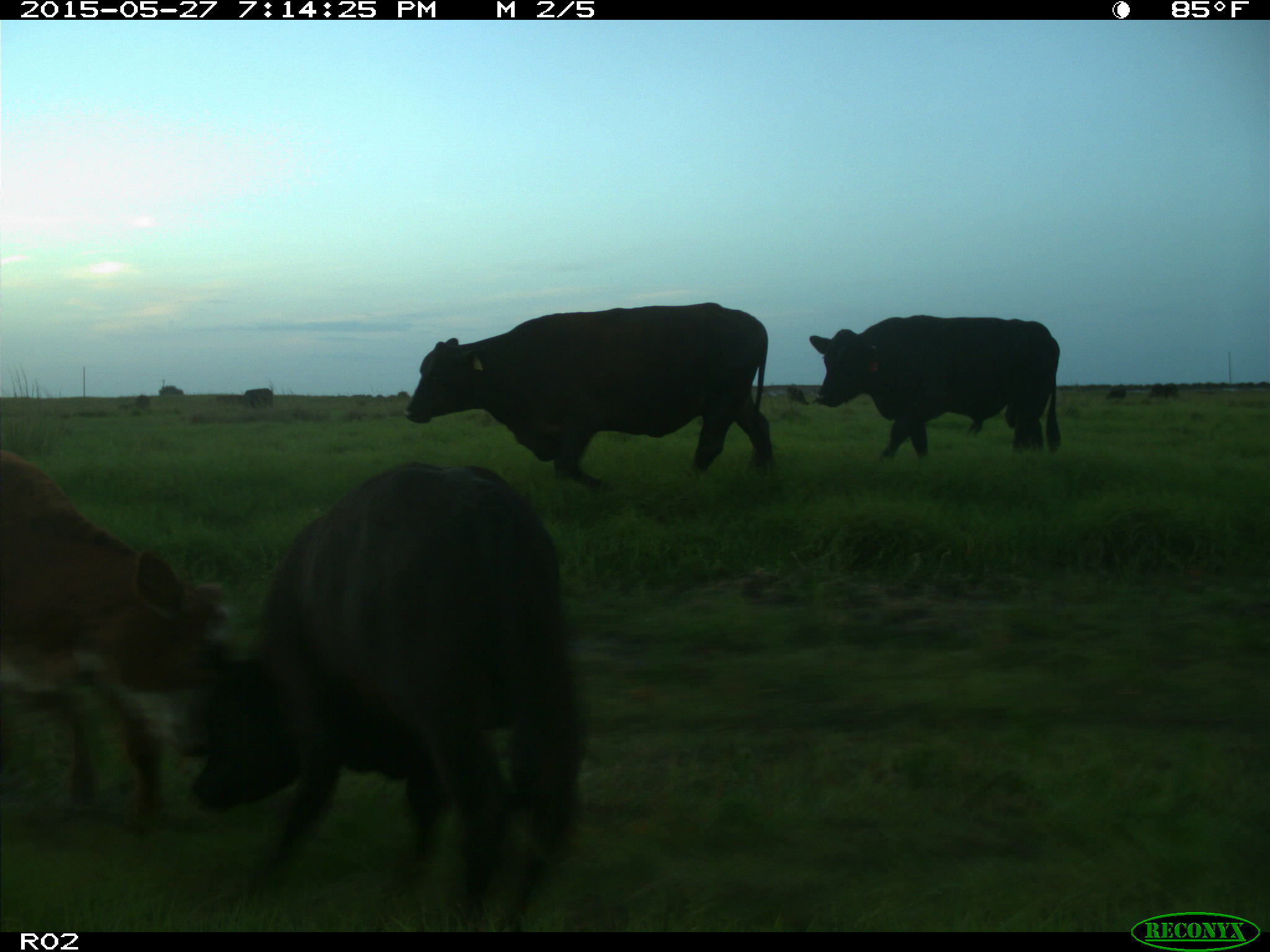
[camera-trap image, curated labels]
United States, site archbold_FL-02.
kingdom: Animalia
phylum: Chordata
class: Mammalia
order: Artiodactyla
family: Bovidae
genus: Bos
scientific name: Bos taurus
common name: domestic cow